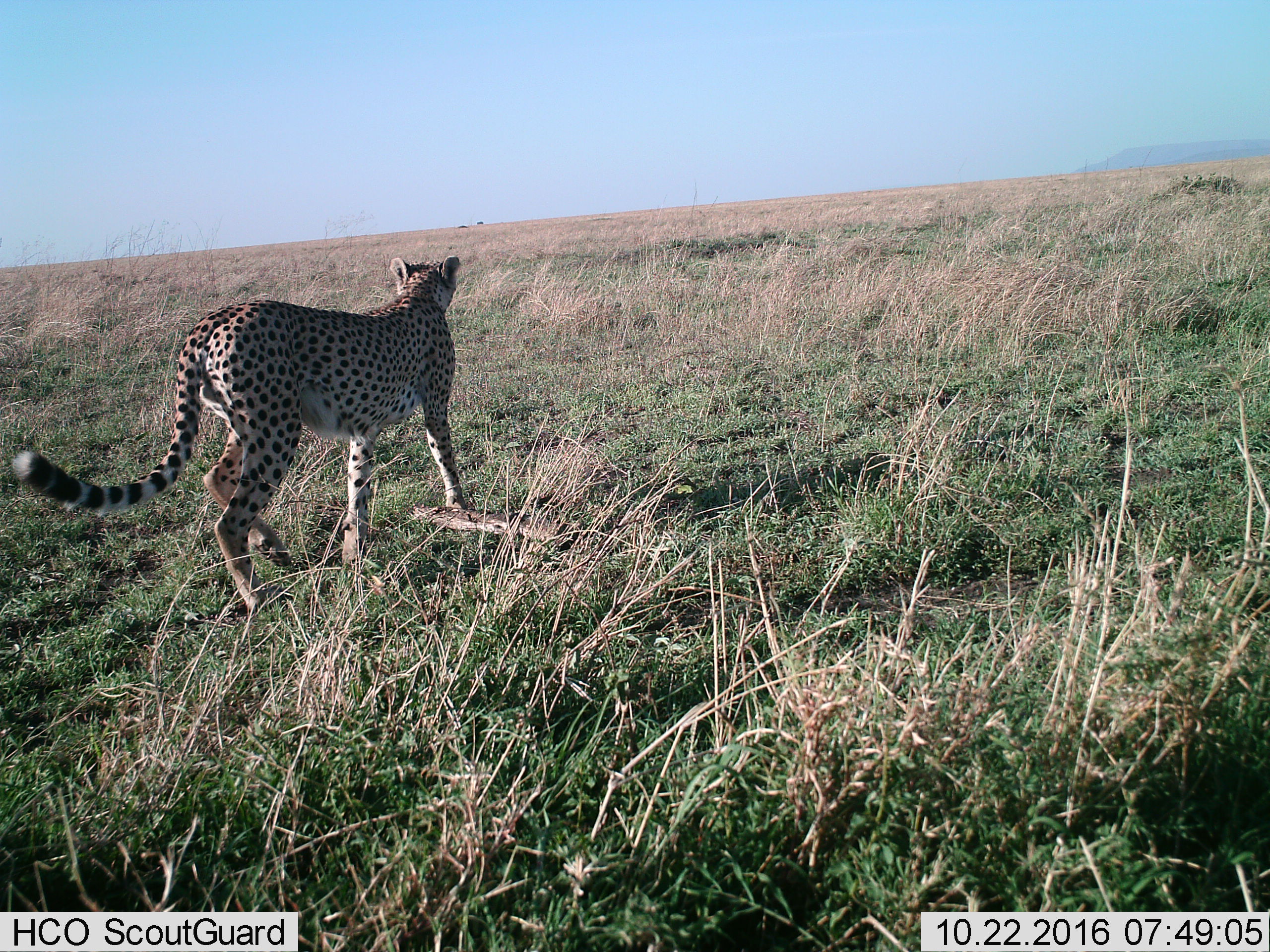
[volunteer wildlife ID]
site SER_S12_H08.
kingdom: Animalia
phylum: Chordata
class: Mammalia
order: Carnivora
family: Felidae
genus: Acinonyx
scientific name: Acinonyx jubatus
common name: cheetah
Cheetah (Acinonyx jubatus), count 1. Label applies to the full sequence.